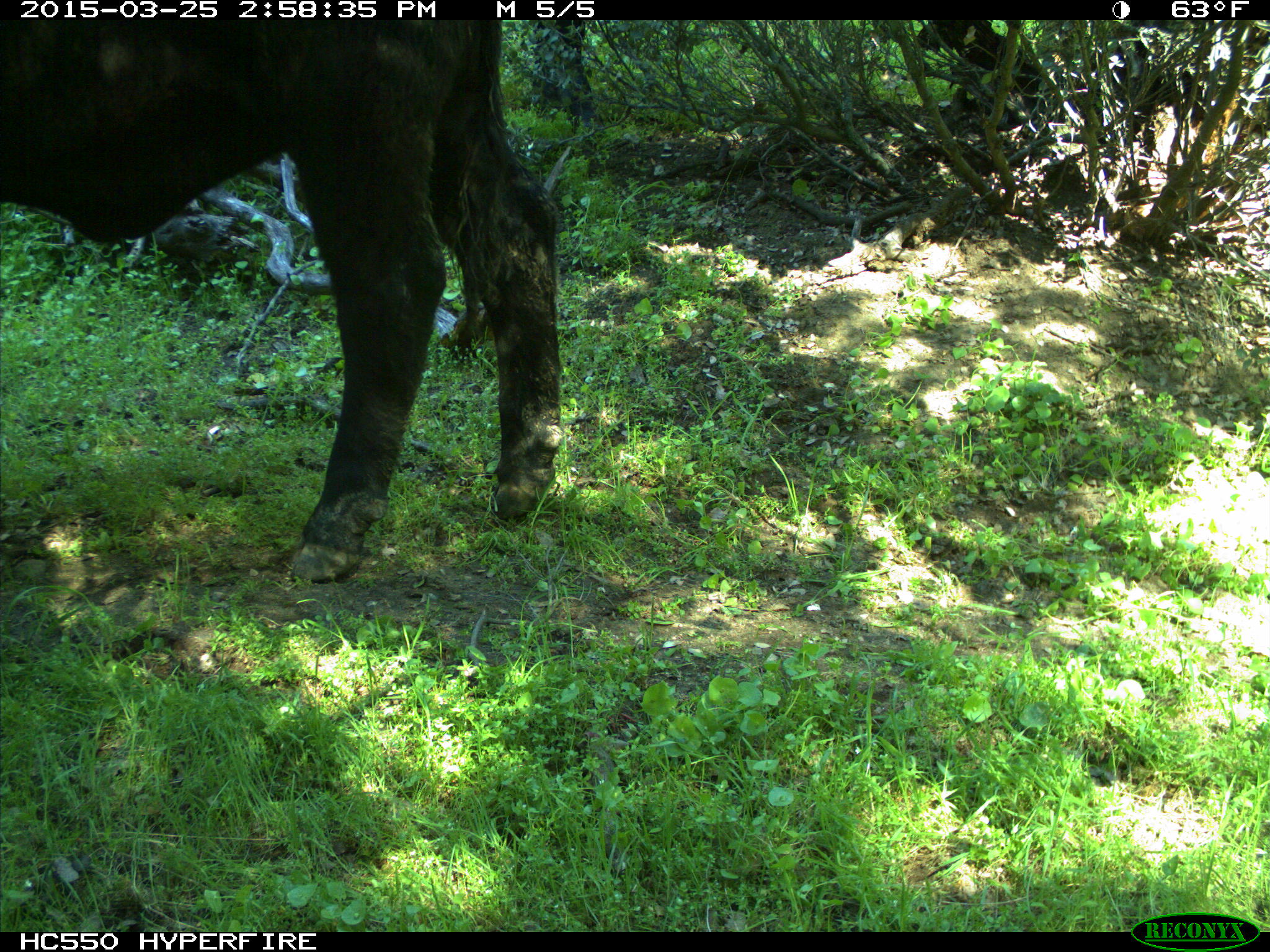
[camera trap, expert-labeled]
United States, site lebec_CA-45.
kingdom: Animalia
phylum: Chordata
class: Mammalia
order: Artiodactyla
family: Bovidae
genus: Bos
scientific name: Bos taurus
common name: domestic cow